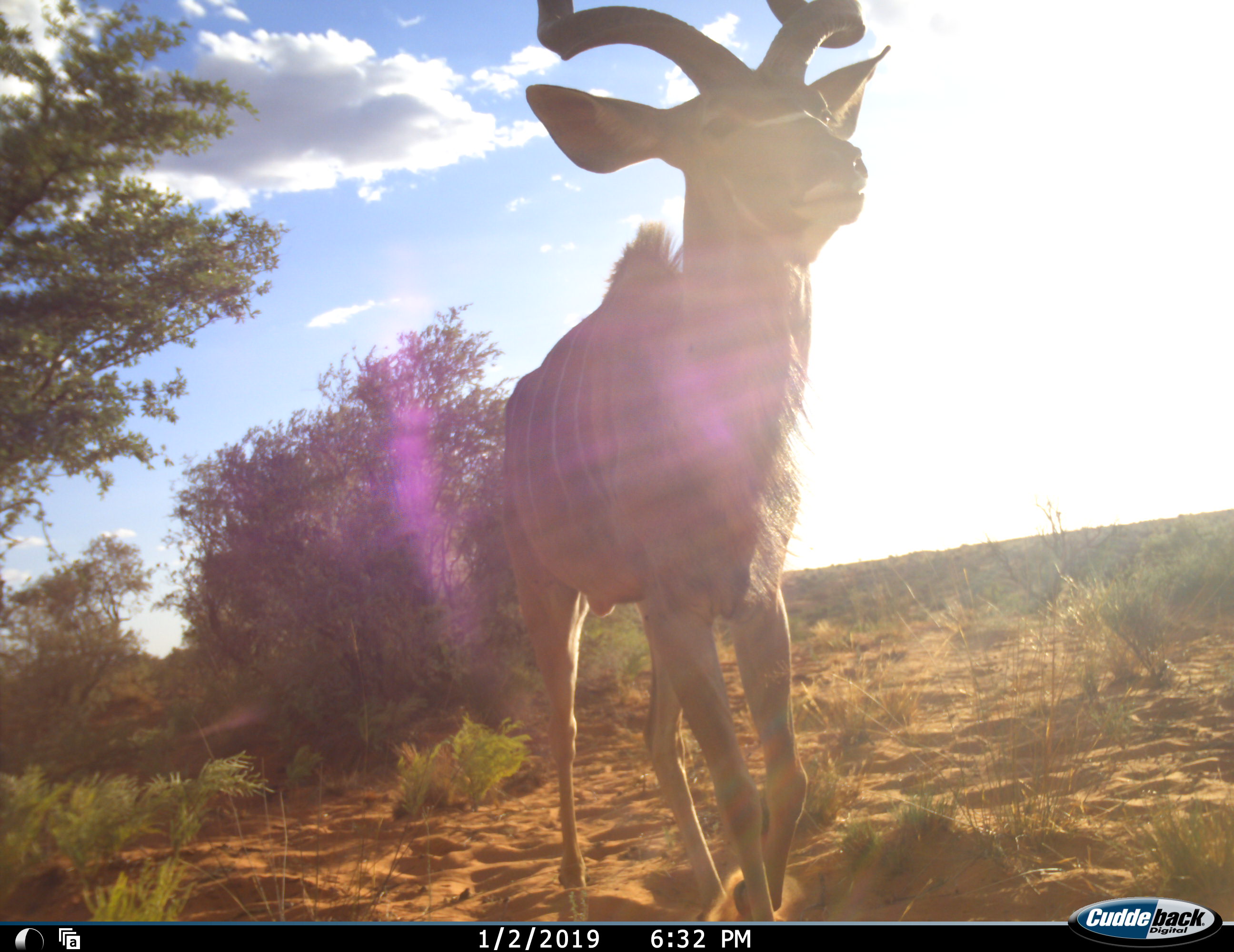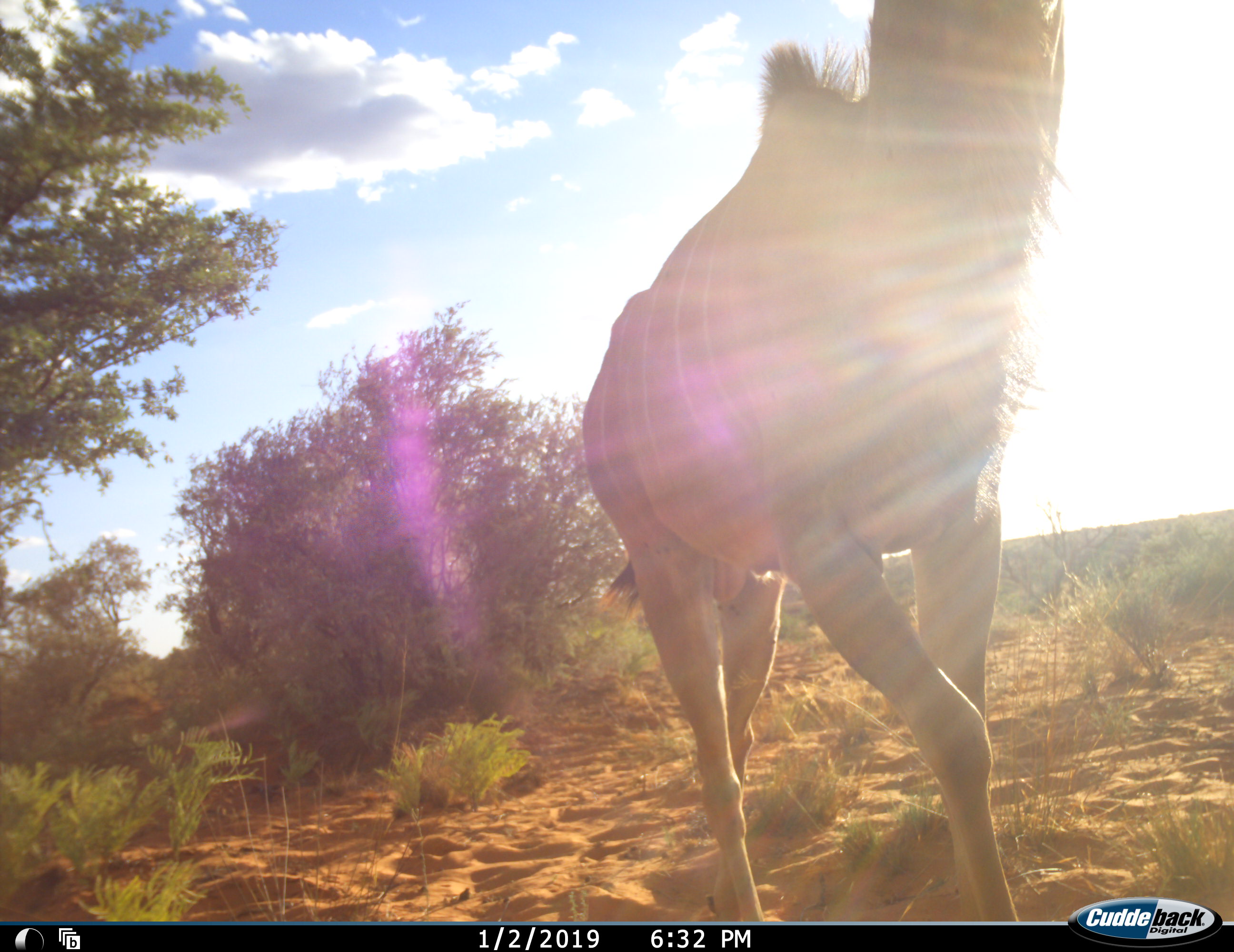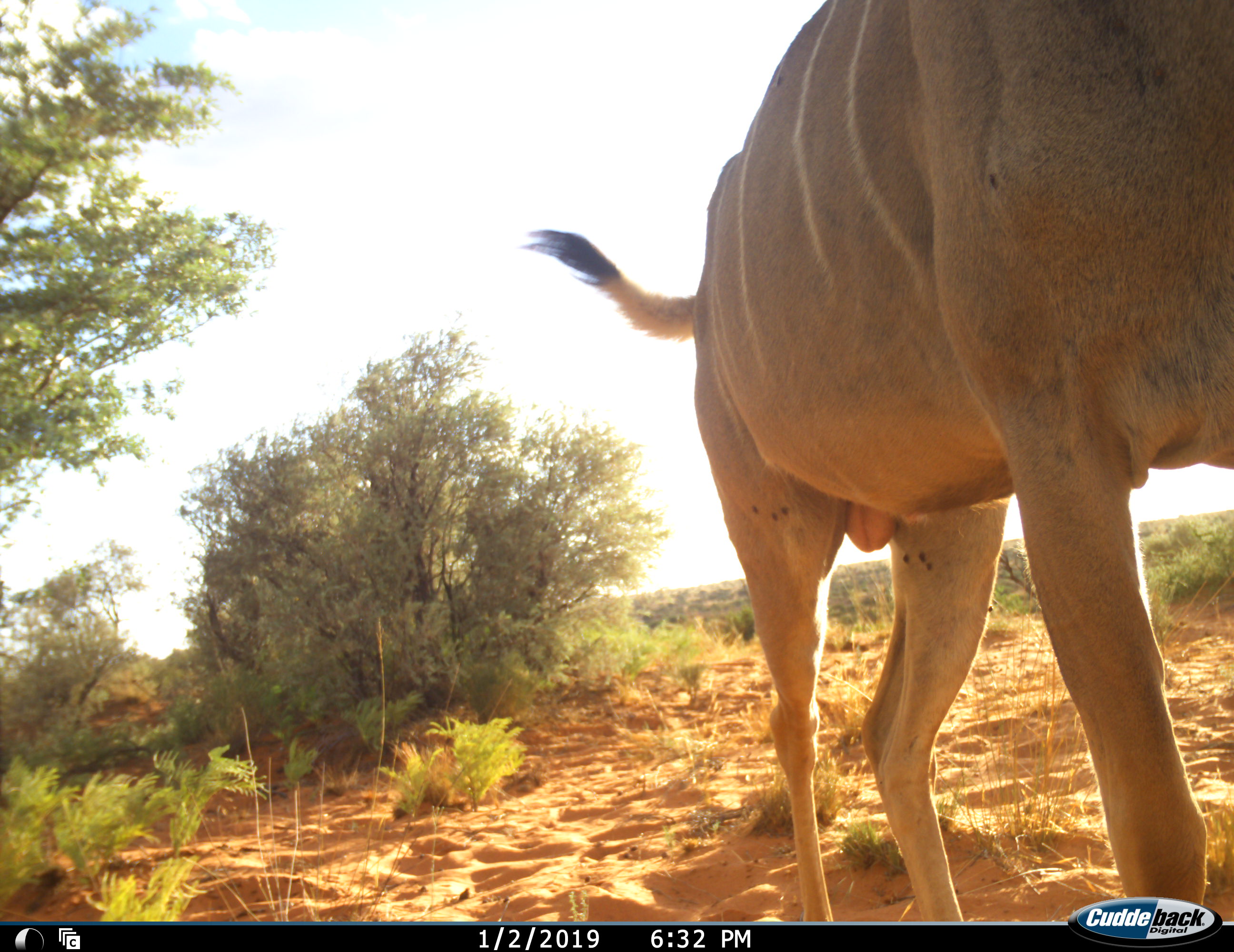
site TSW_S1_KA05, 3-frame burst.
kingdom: Animalia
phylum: Chordata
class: Mammalia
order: Artiodactyla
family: Bovidae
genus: Tragelaphus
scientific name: Tragelaphus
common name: kudu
Kudu (Tragelaphus), count 1. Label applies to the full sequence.